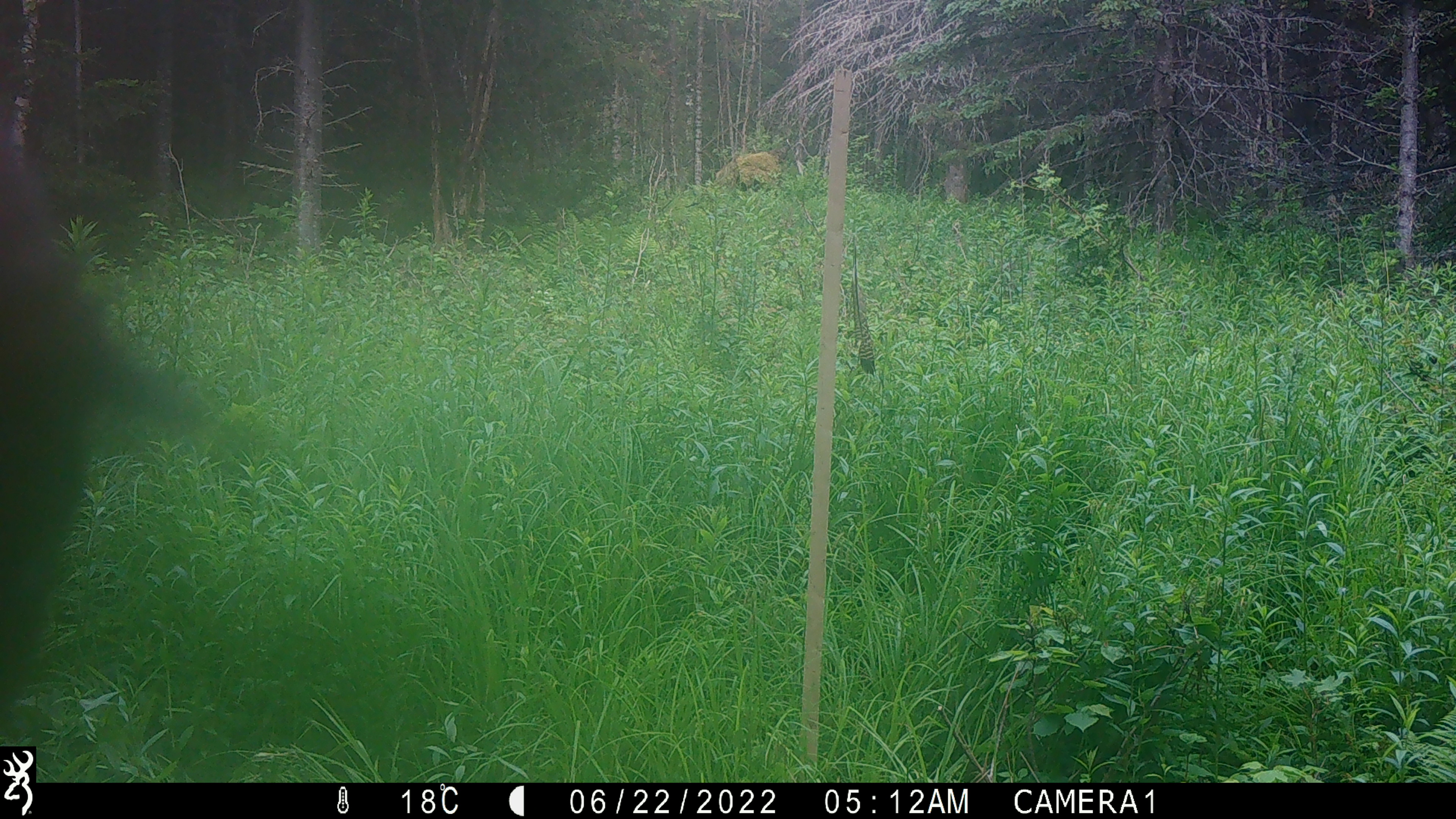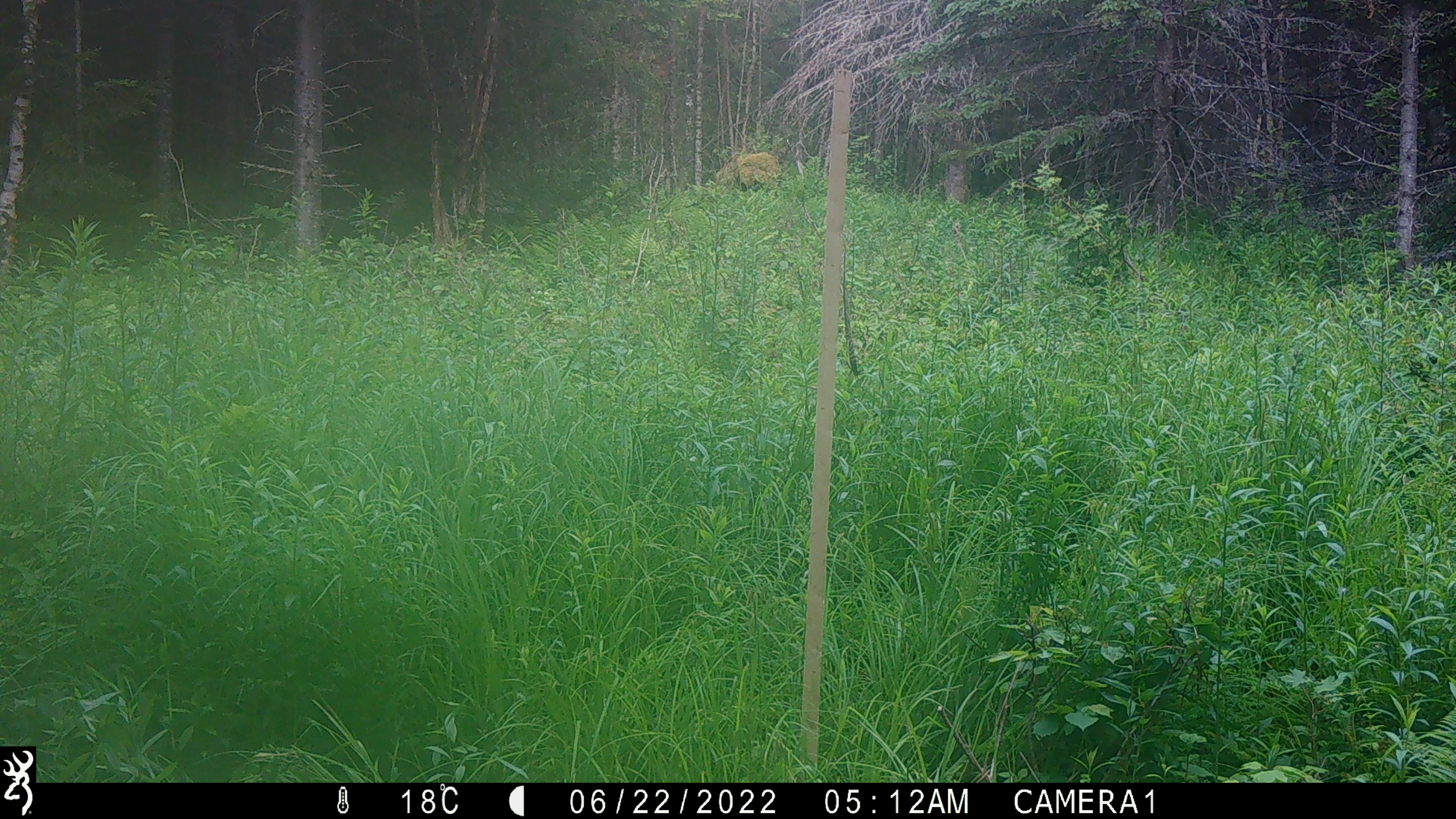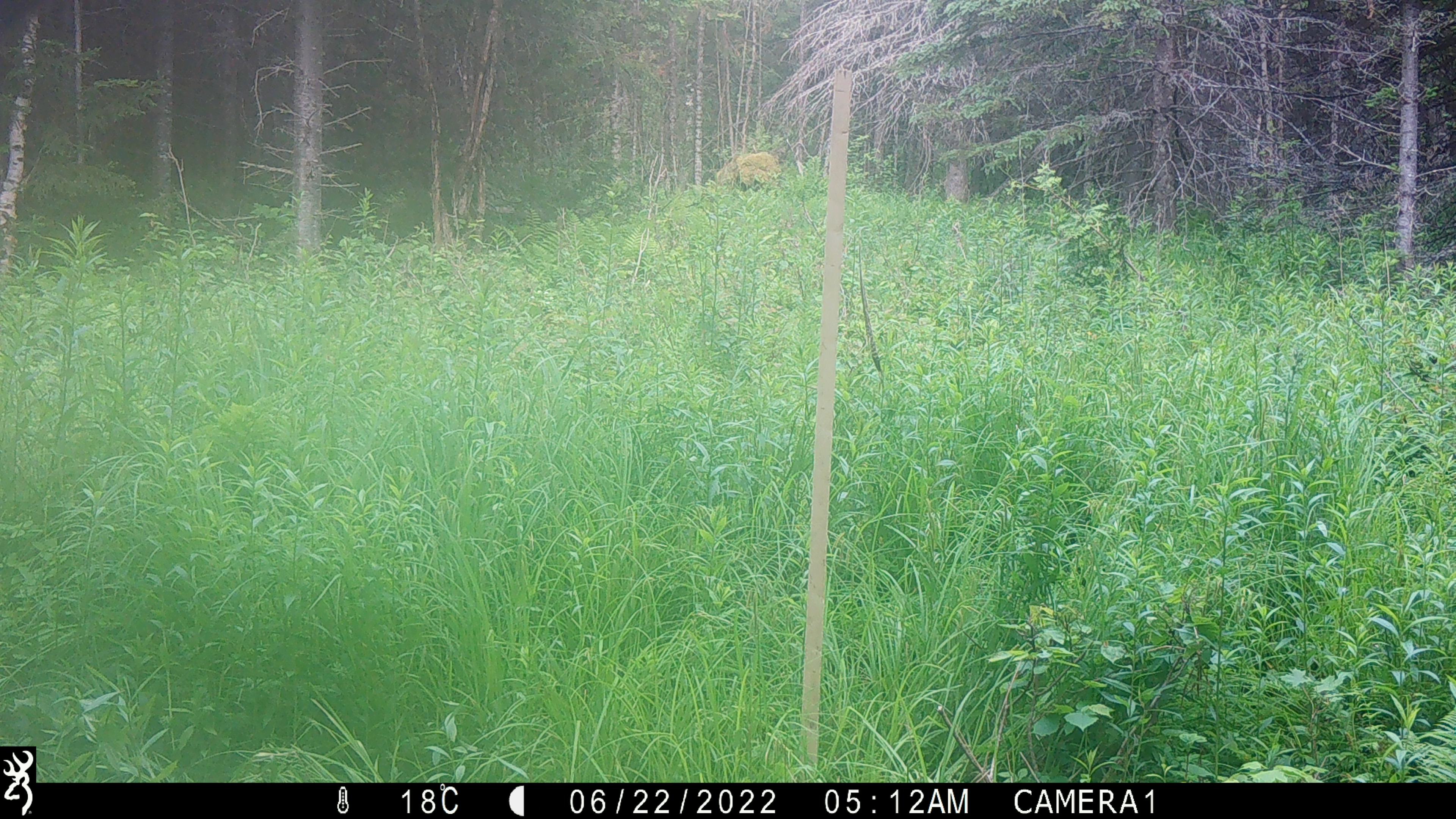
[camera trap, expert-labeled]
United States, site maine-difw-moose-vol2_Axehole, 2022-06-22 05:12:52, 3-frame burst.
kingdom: Animalia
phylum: Chordata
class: Mammalia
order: Artiodactyla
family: Cervidae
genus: Alces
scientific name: Alces alces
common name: moose